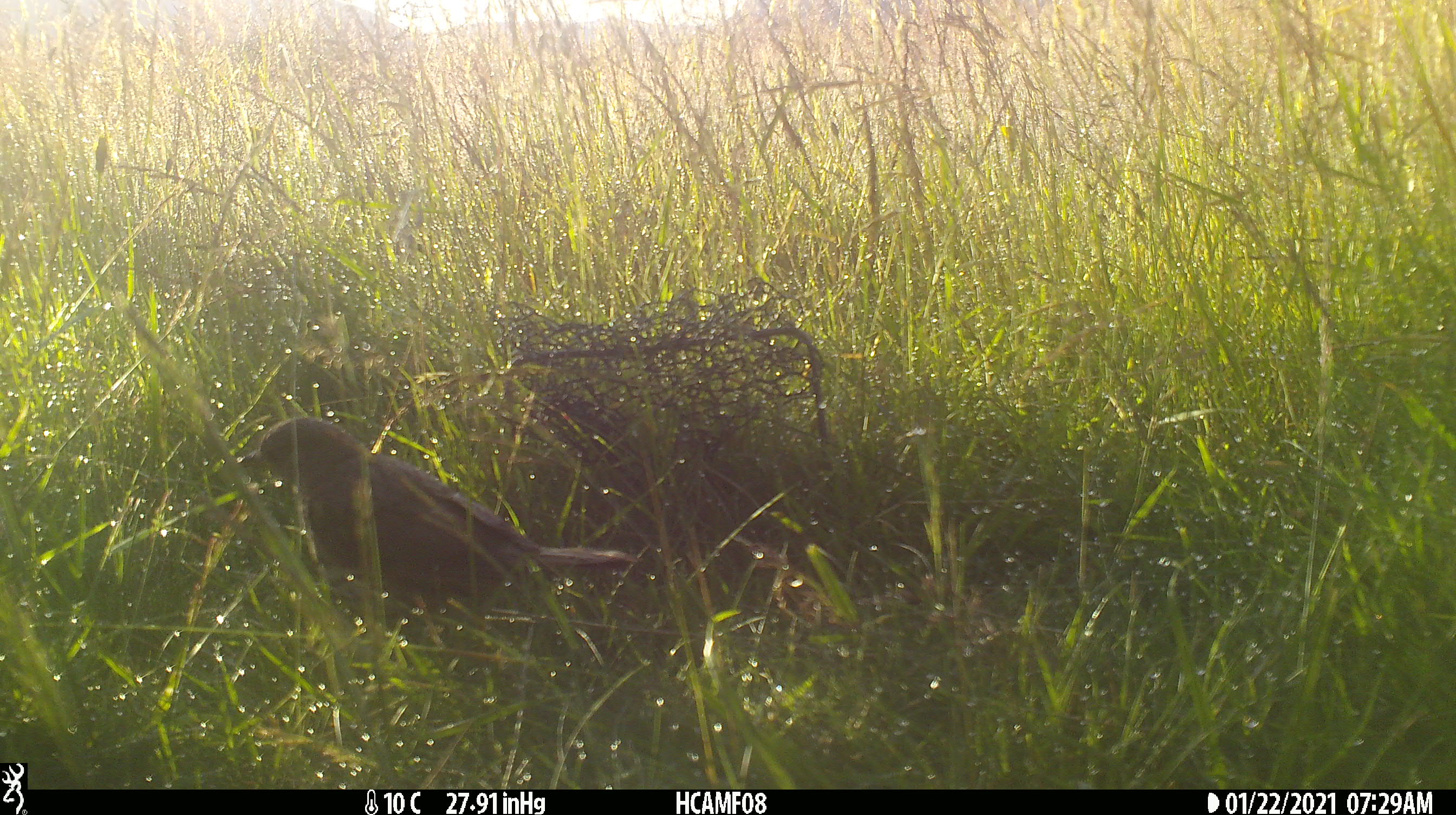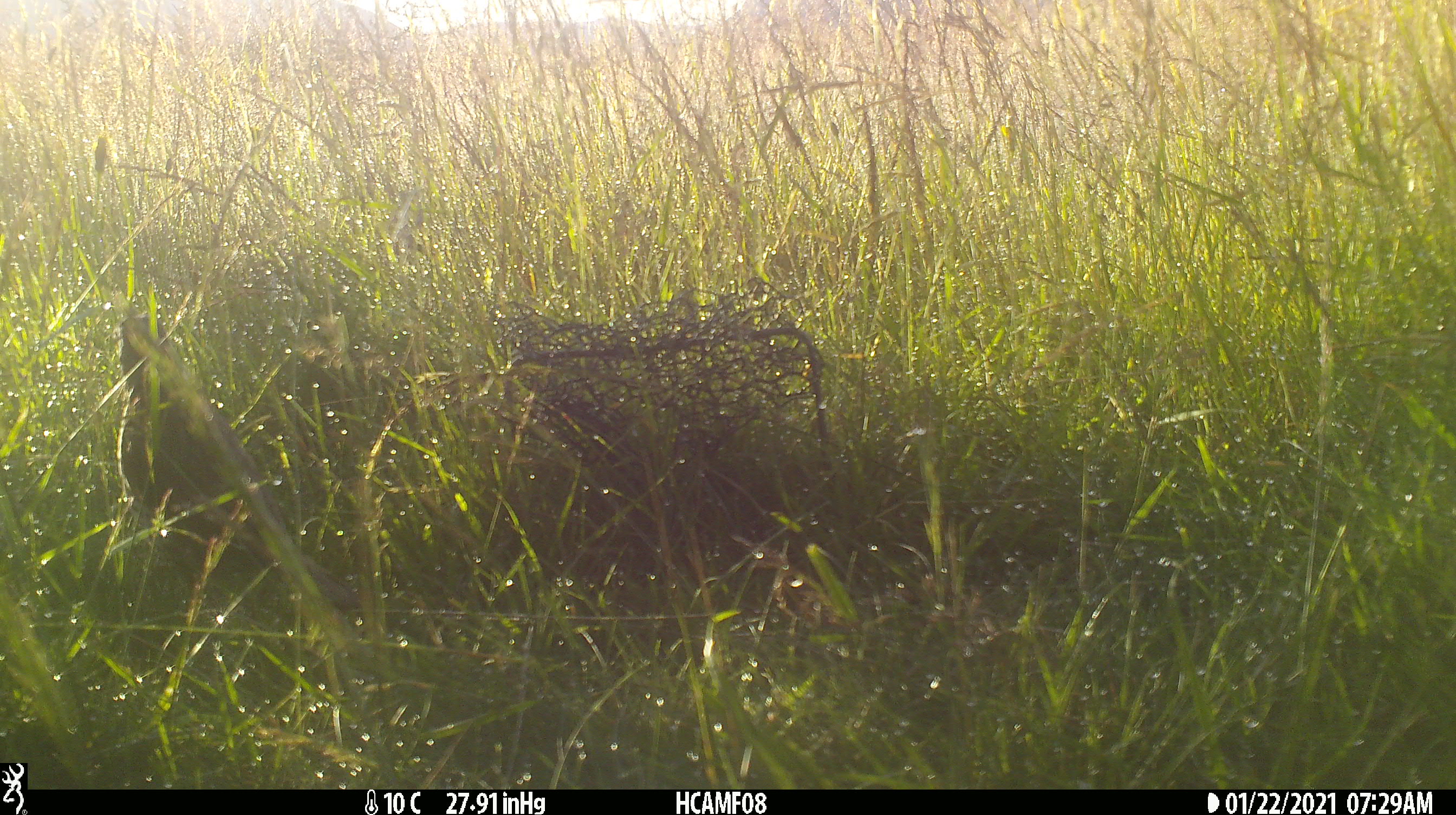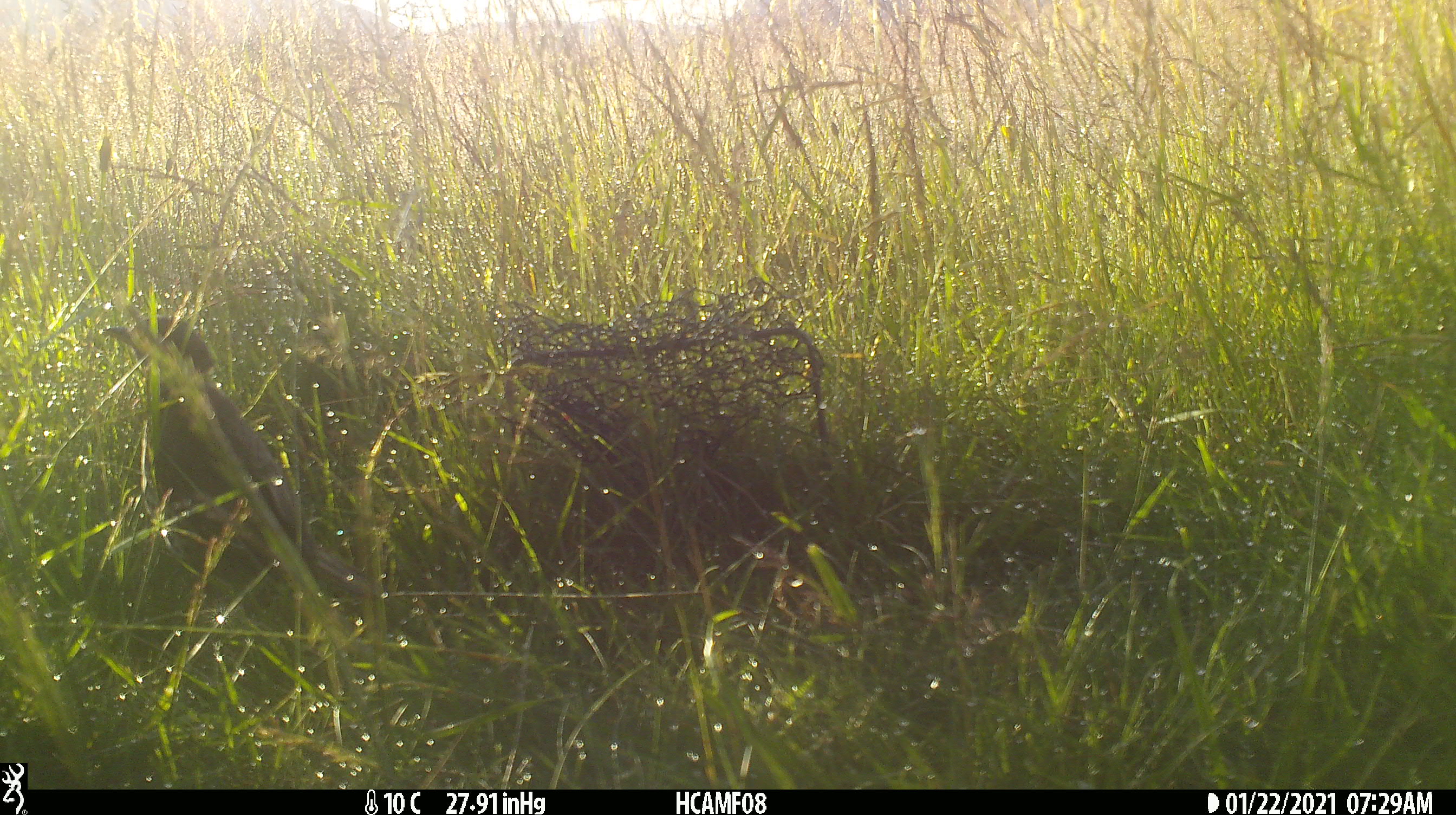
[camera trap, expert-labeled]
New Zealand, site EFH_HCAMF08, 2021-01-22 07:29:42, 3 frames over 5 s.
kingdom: Animalia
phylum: Chordata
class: Aves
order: Passeriformes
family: Turdidae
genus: Turdus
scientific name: Turdus philomelos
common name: song thrush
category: thrush